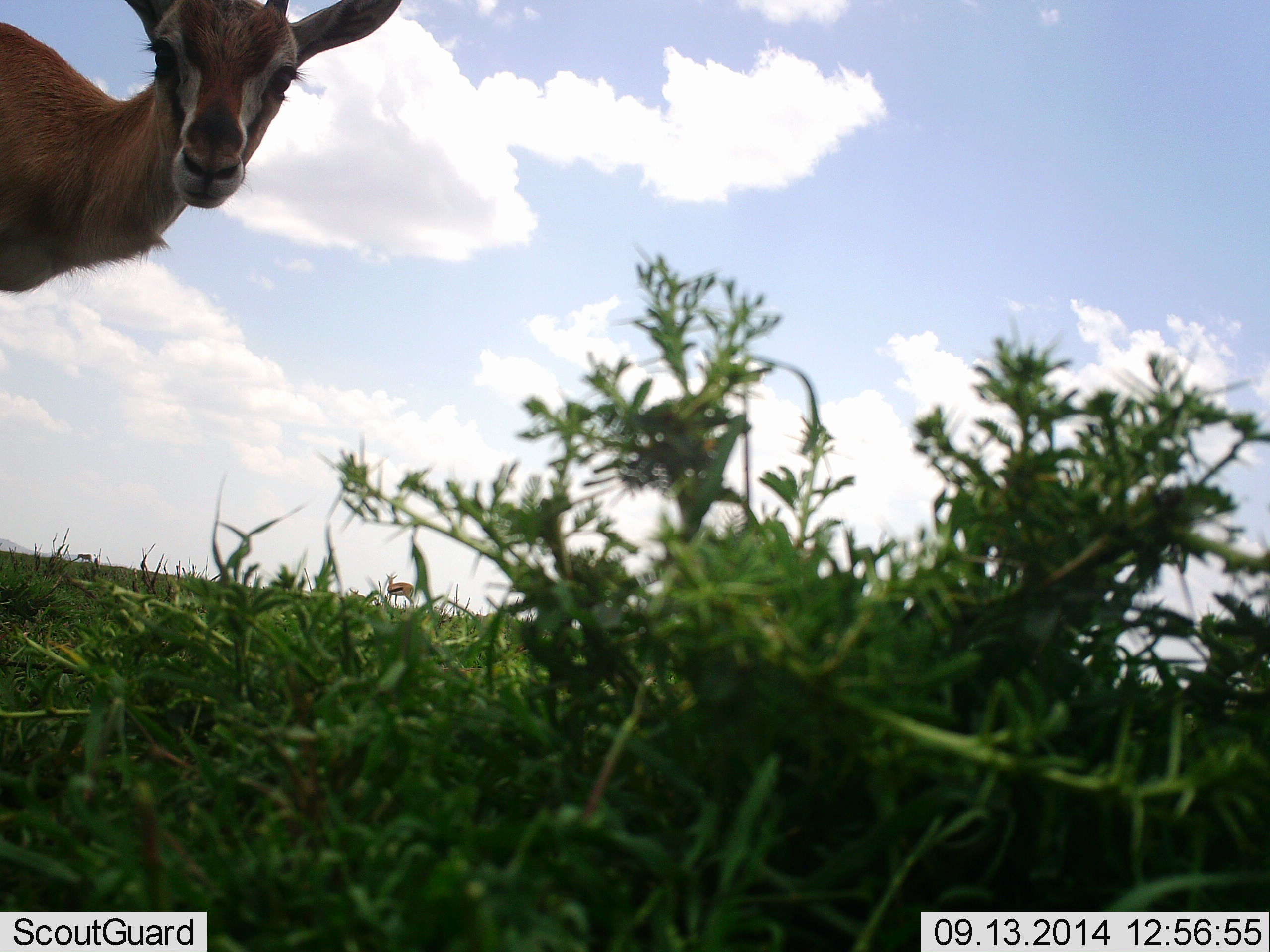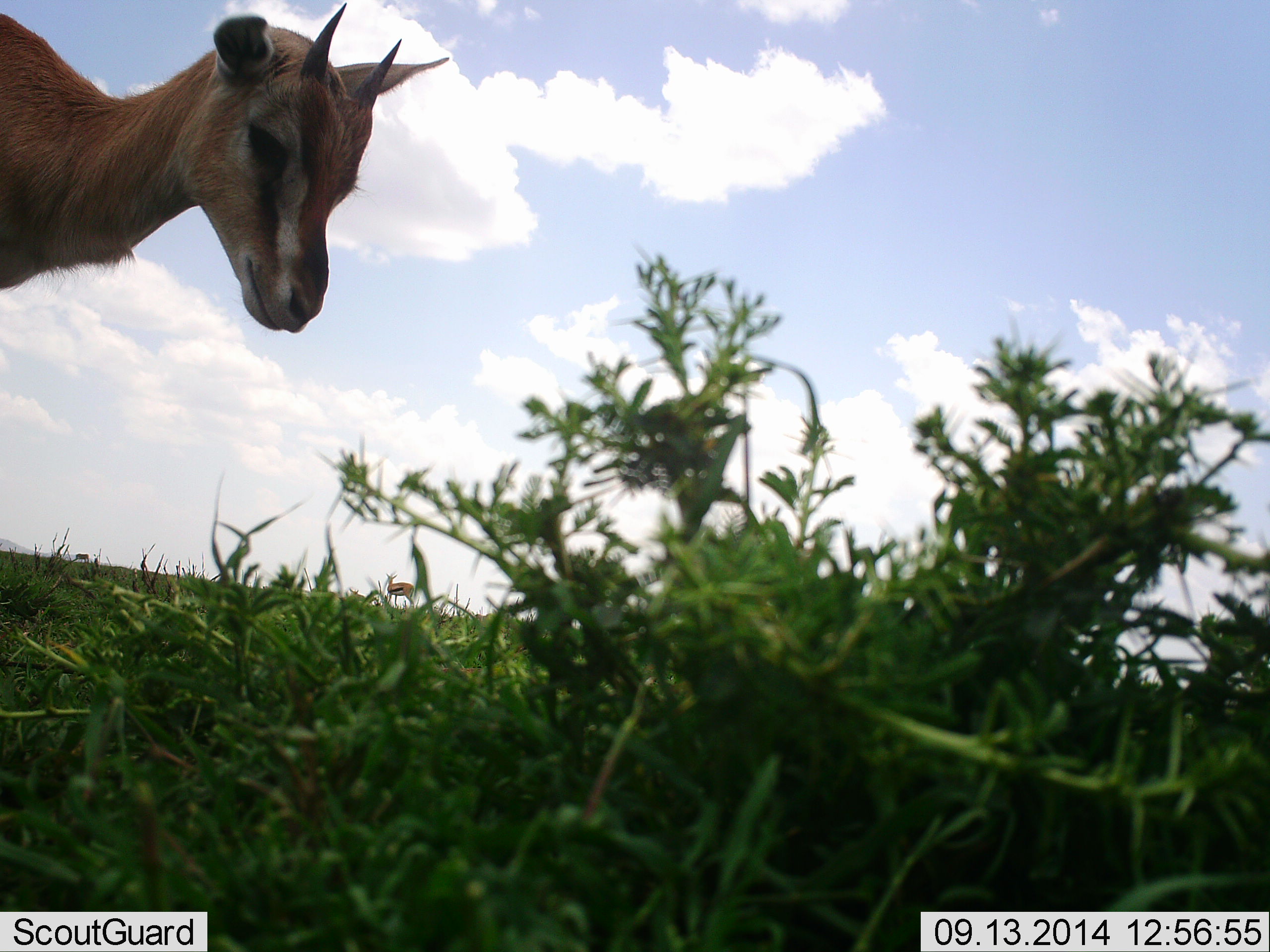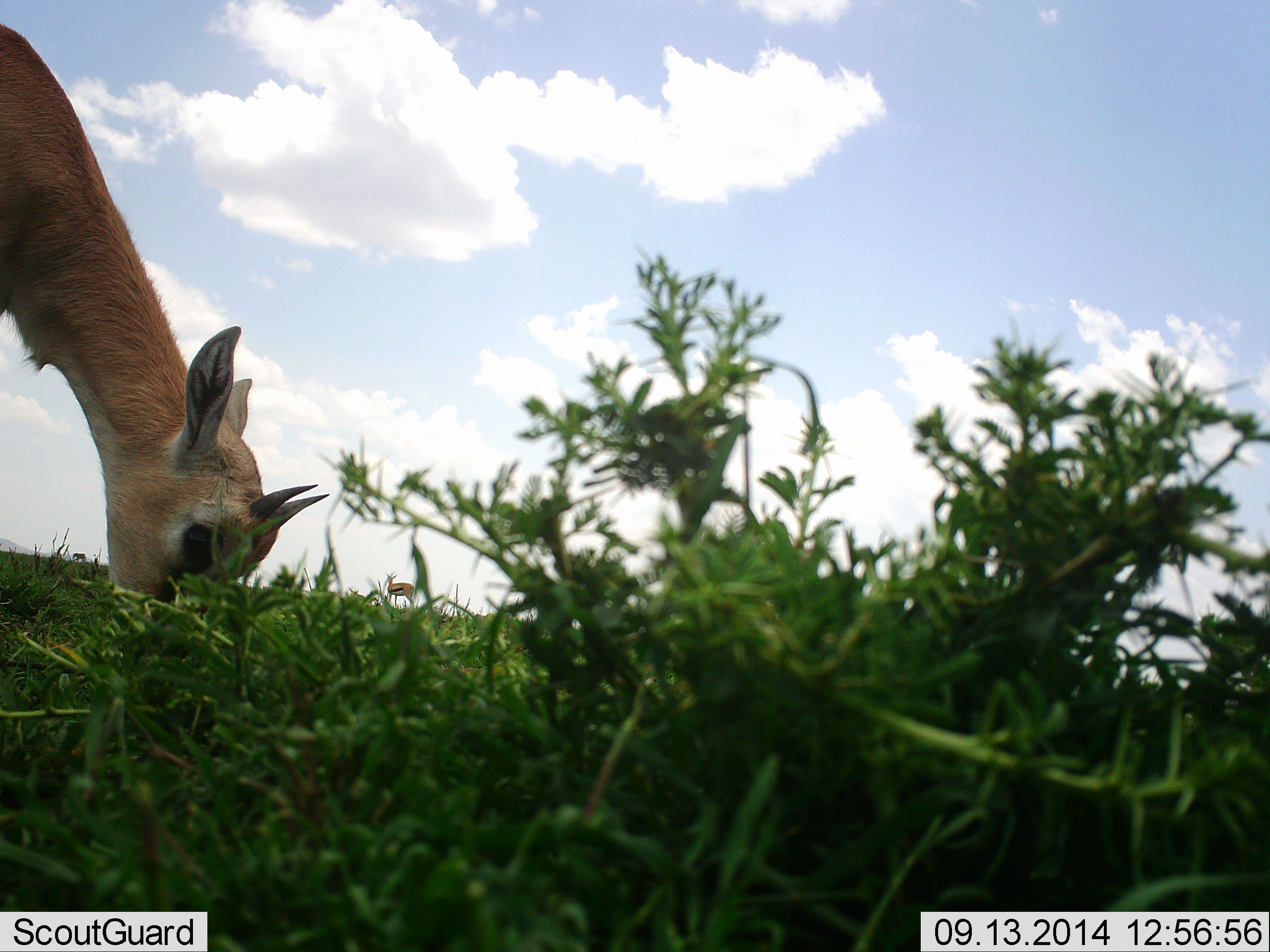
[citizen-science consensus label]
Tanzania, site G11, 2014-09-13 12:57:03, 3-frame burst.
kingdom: Animalia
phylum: Chordata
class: Mammalia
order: Artiodactyla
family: Bovidae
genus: Eudorcas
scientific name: Eudorcas thomsonii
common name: thomson's gazelle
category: gazellethomsons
Gazellethomsons (thomson's gazelle) (Eudorcas thomsonii), count 1. Behavior (volunteer vote fractions): standing 64%, resting 0%, moving 9%, interacting 0%. Young present (vote fraction): 9%. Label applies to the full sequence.